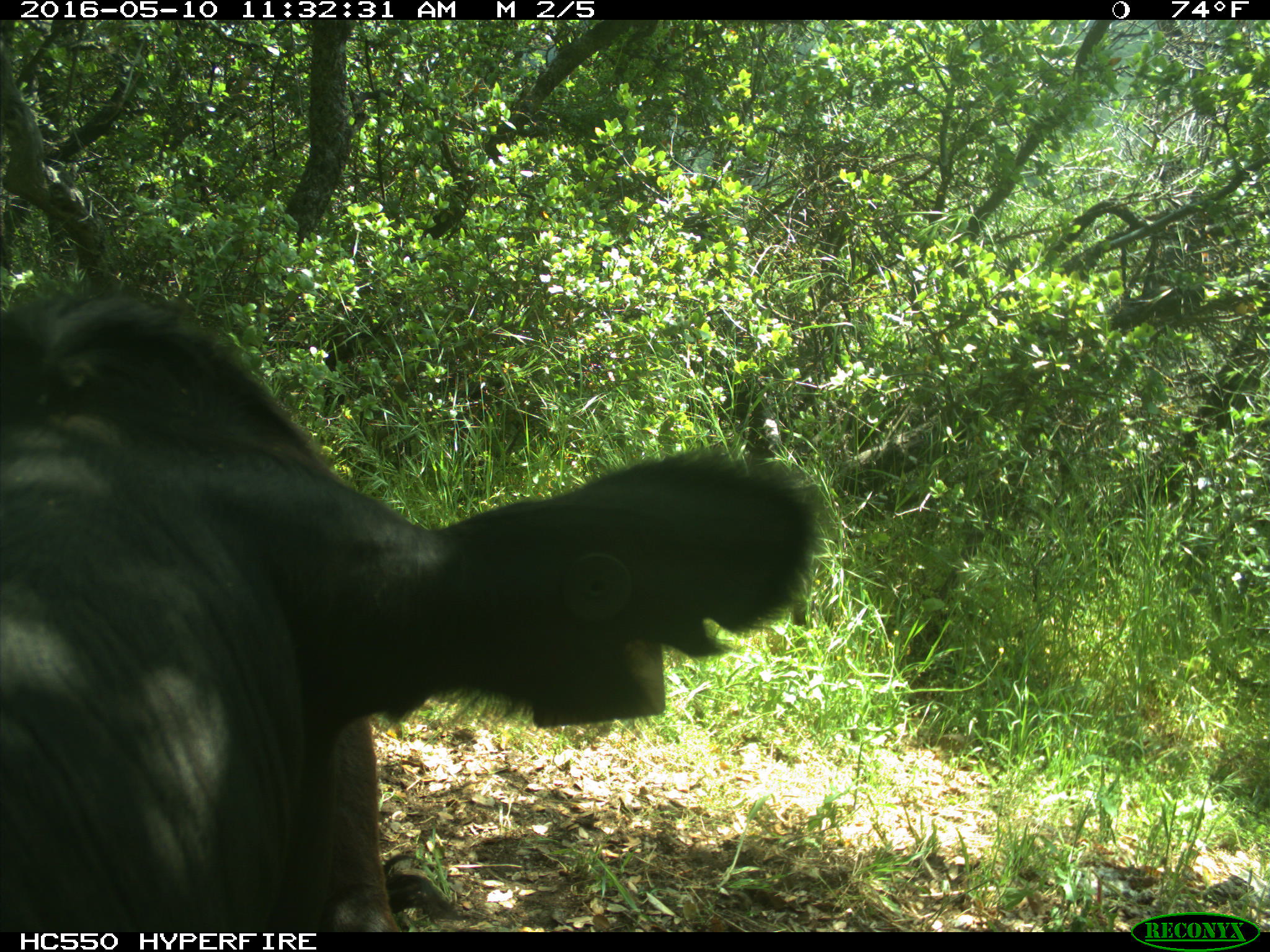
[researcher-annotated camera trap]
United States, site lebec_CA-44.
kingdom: Animalia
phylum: Chordata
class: Mammalia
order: Artiodactyla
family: Bovidae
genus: Bos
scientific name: Bos taurus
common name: domestic cow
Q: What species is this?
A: Bos taurus (domestic cow).